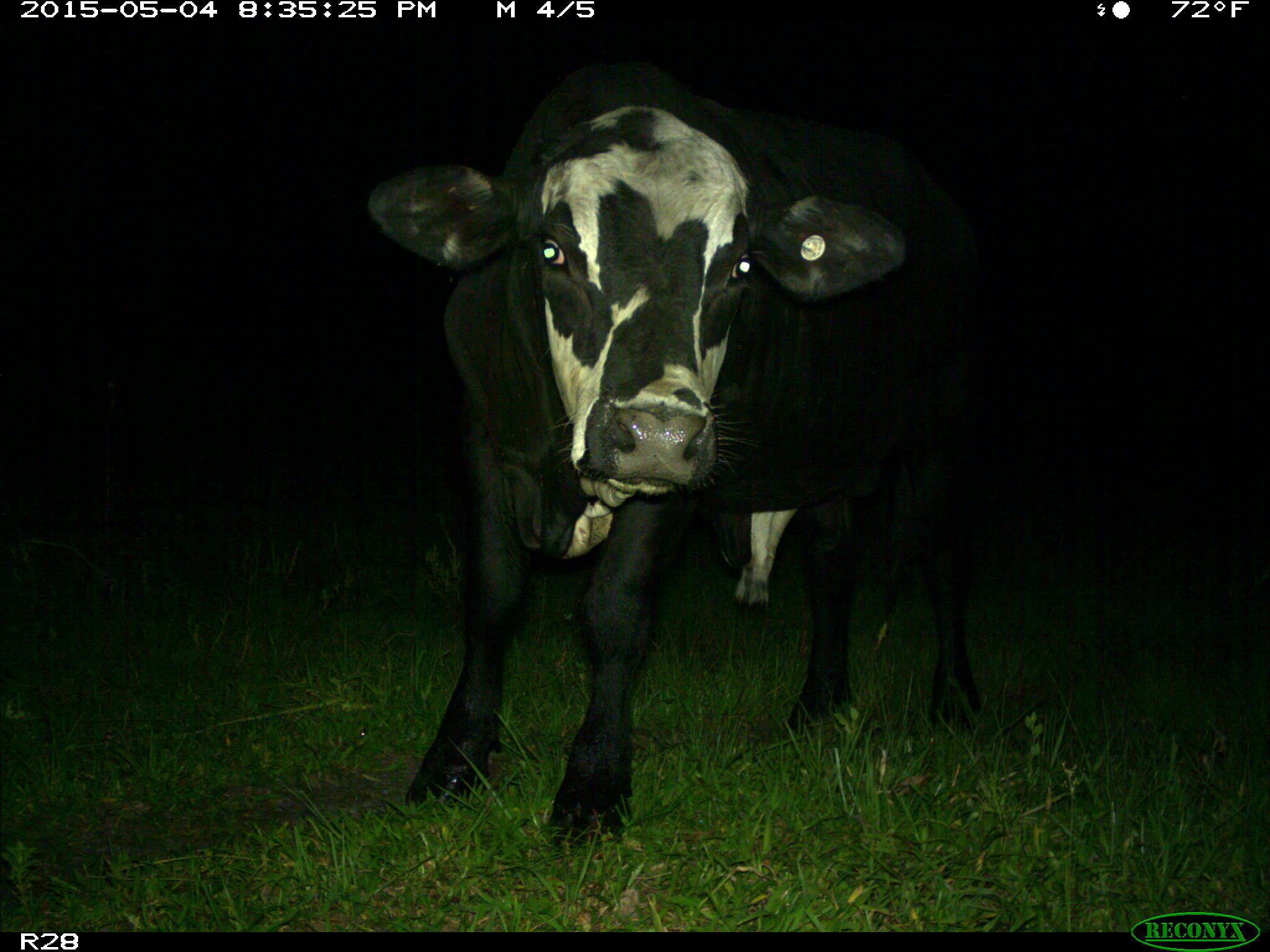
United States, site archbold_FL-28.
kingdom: Animalia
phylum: Chordata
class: Mammalia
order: Artiodactyla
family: Bovidae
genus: Bos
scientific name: Bos taurus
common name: domestic cow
Bos taurus (domestic cow).